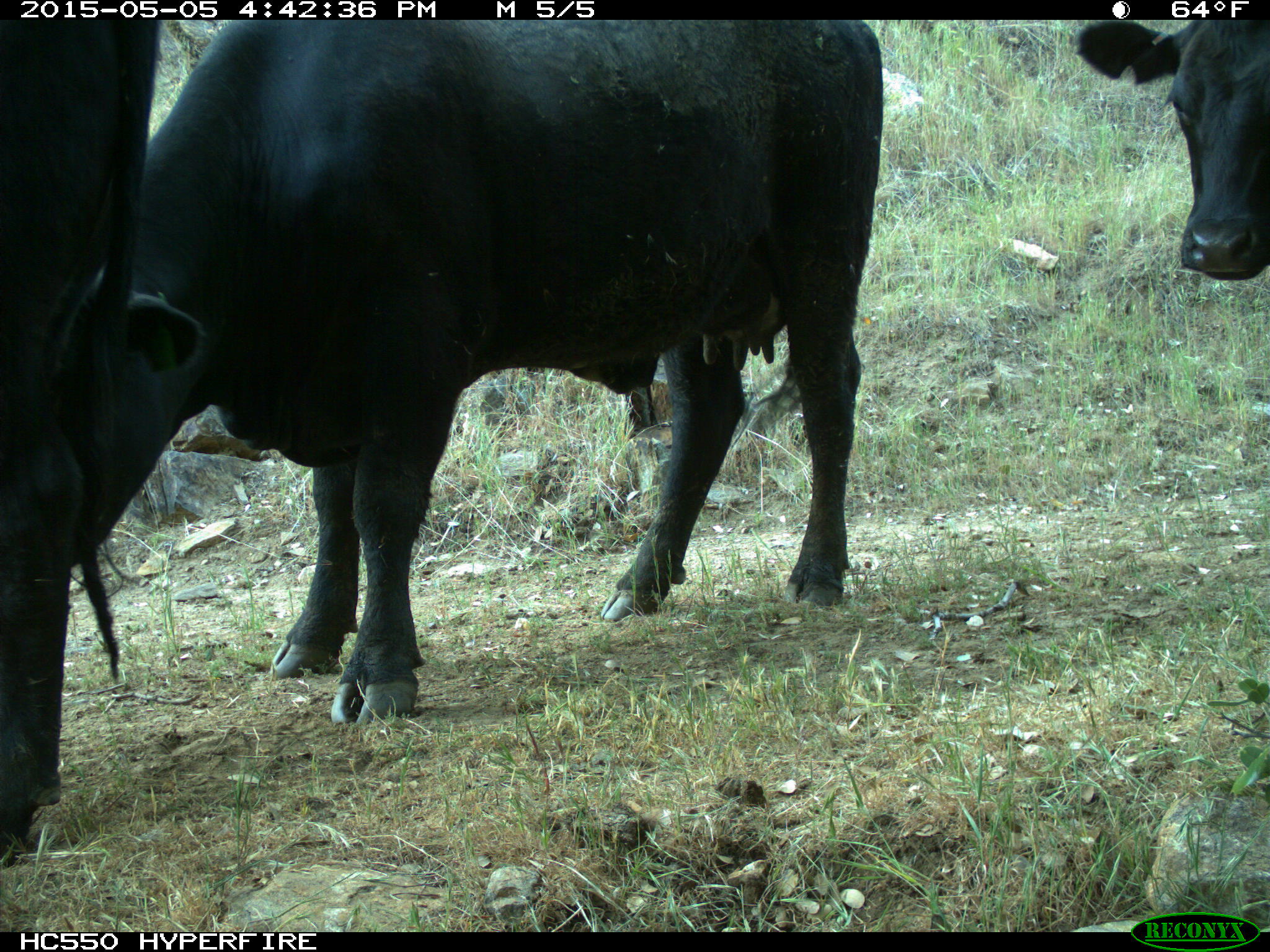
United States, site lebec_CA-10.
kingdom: Animalia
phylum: Chordata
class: Mammalia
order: Artiodactyla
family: Bovidae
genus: Bos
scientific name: Bos taurus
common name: domestic cow